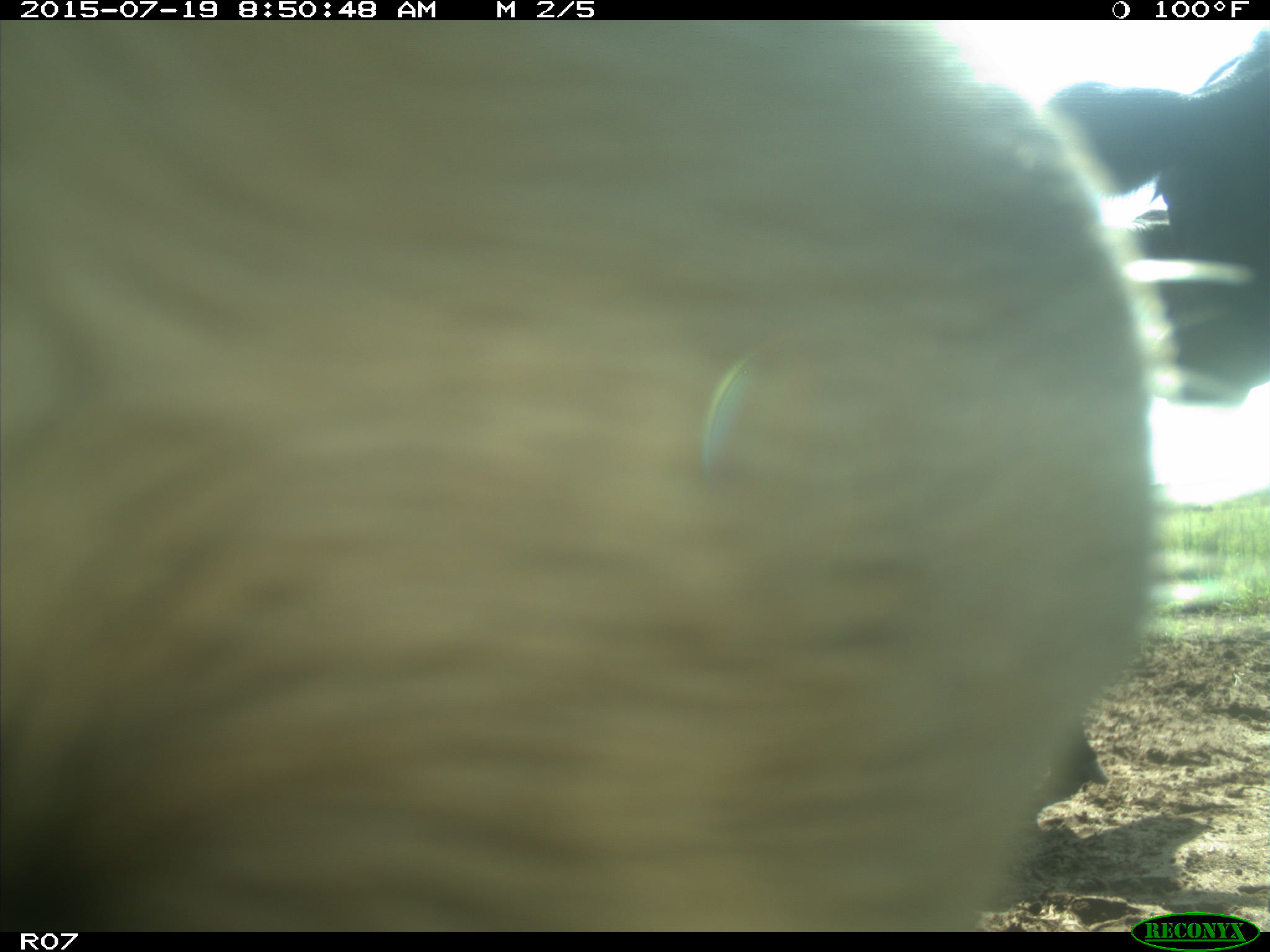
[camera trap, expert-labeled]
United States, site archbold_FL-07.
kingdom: Animalia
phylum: Chordata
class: Mammalia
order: Artiodactyla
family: Bovidae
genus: Bos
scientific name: Bos taurus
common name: domestic cow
Bos taurus (domestic cow).